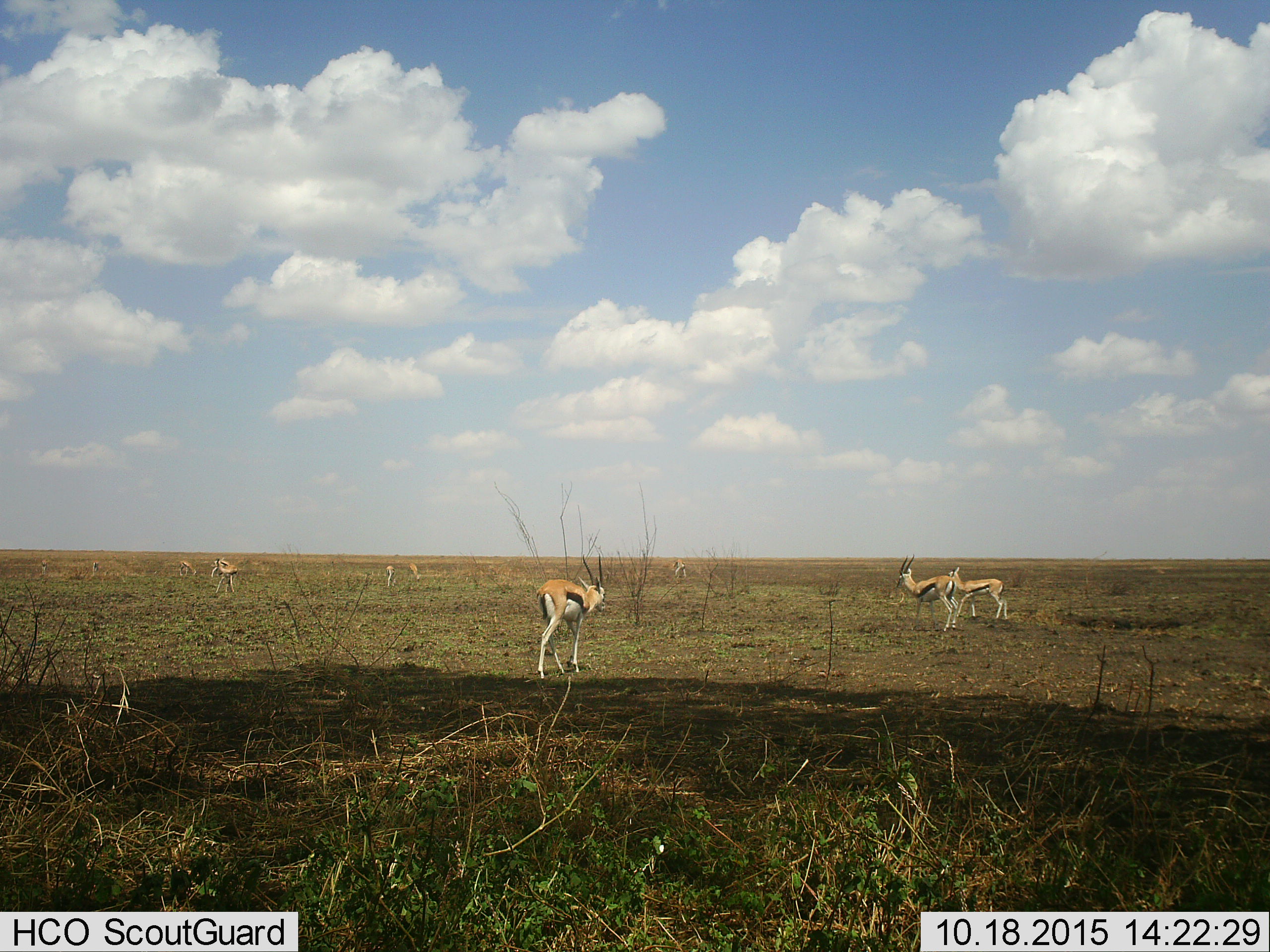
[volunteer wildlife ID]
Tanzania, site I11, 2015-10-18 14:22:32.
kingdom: Animalia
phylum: Chordata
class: Mammalia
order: Artiodactyla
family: Bovidae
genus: Eudorcas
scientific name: Eudorcas thomsonii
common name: thomson's gazelle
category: gazellethomsons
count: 9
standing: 89%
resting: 11%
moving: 44%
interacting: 0%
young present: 11%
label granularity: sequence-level